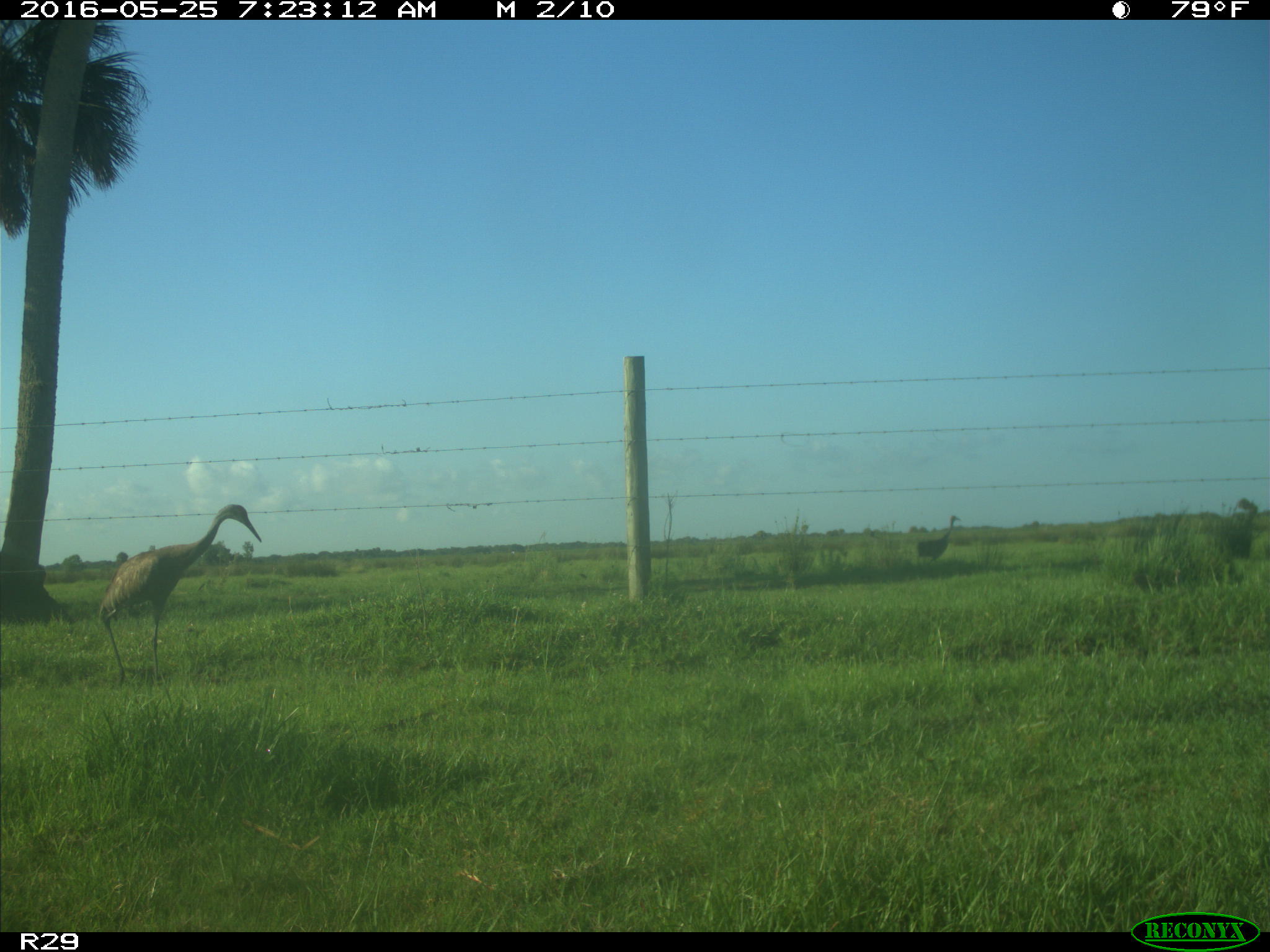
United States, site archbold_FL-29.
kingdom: Animalia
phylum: Chordata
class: Aves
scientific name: Aves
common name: birds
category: unidentified bird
Unidentified bird (birds) (Aves).